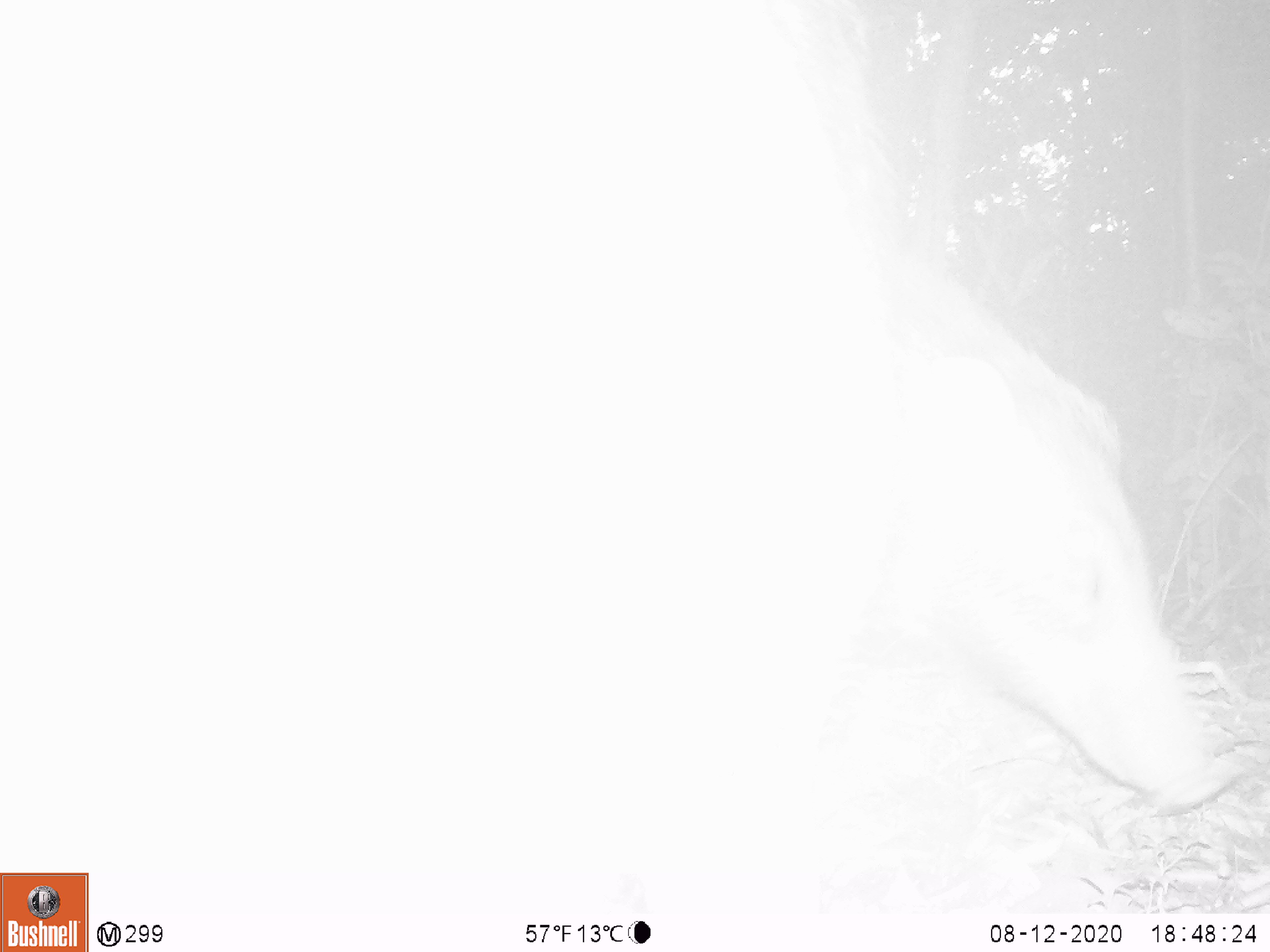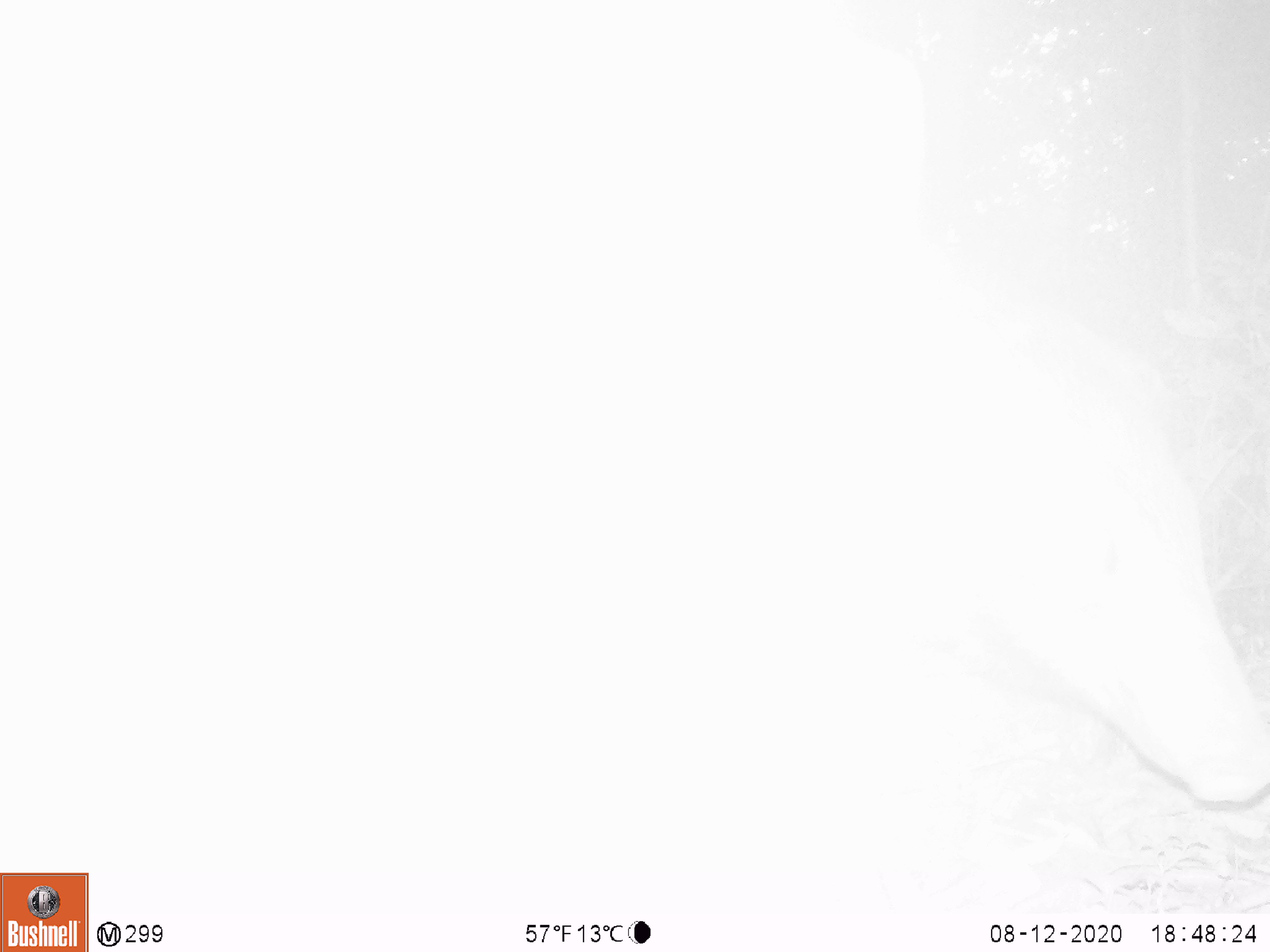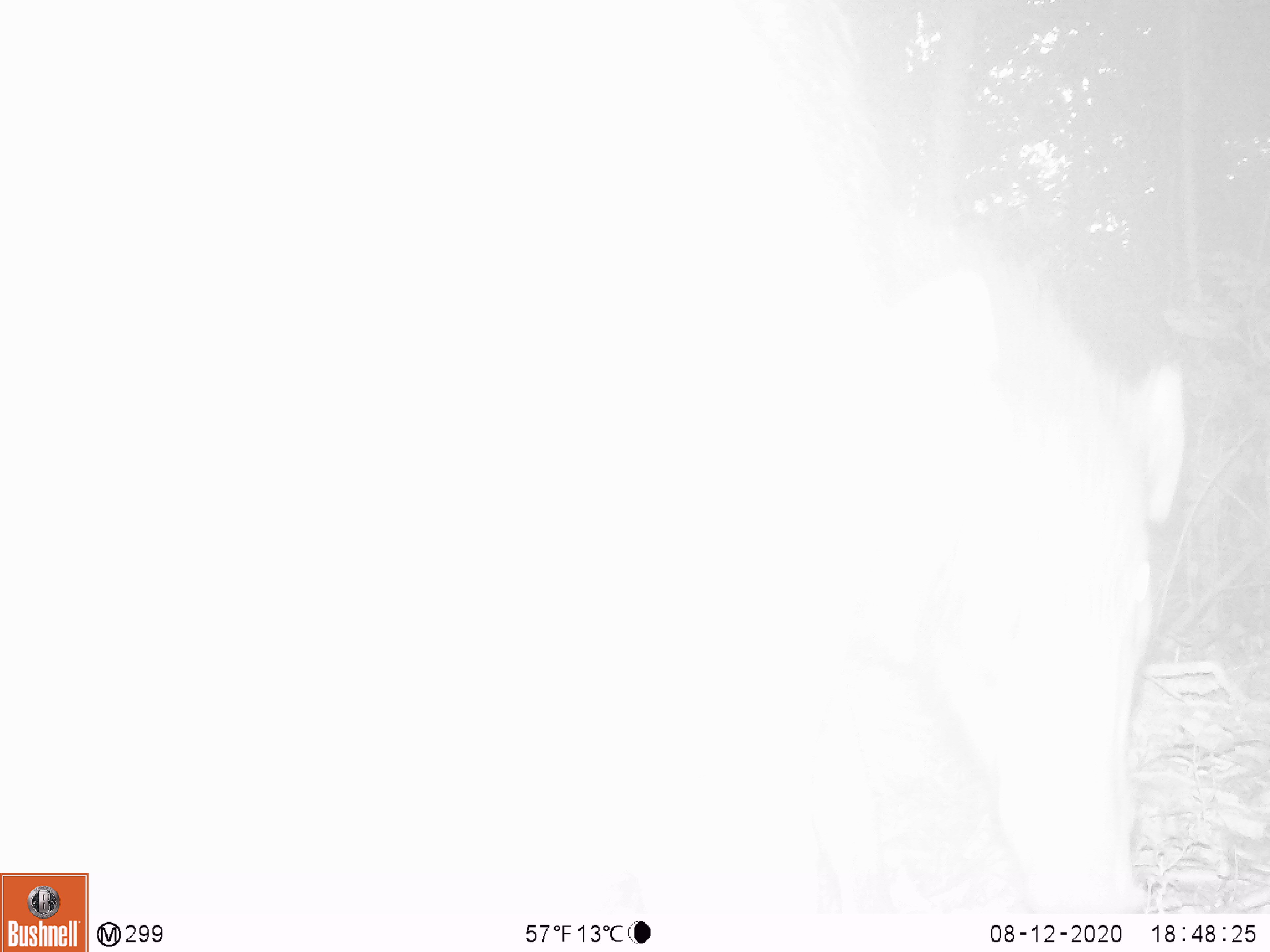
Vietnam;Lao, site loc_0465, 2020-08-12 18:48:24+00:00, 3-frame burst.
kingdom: Animalia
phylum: Chordata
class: Mammalia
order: Artiodactyla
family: Suidae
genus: Sus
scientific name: Sus scrofa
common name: eurasian wild pig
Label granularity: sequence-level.